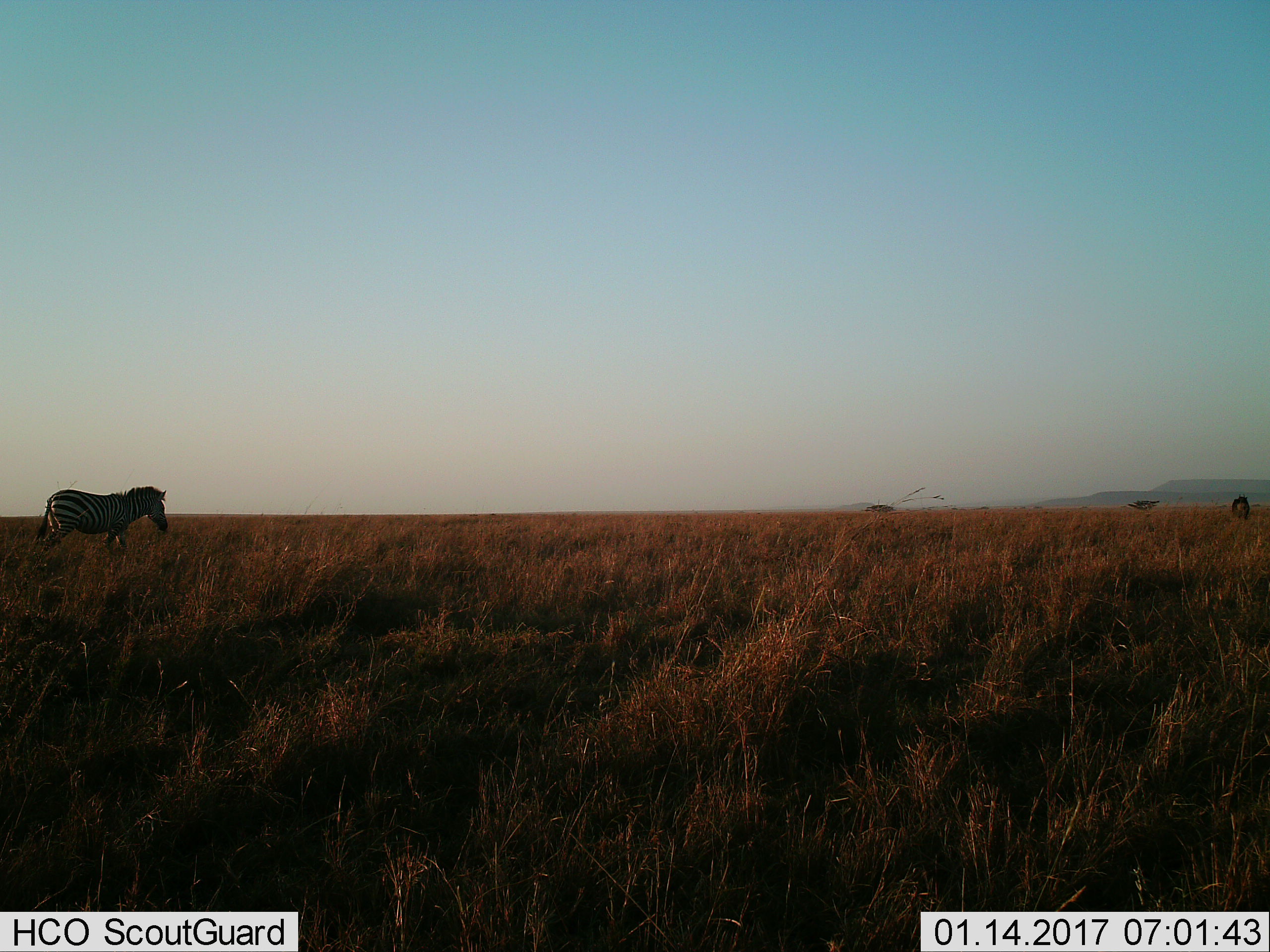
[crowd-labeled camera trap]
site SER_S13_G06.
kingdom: Animalia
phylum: Chordata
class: Mammalia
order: Perissodactyla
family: Equidae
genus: Equus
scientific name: Equus quagga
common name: plains zebra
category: zebraplains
Zebraplains (plains zebra) (Equus quagga), count 1. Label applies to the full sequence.